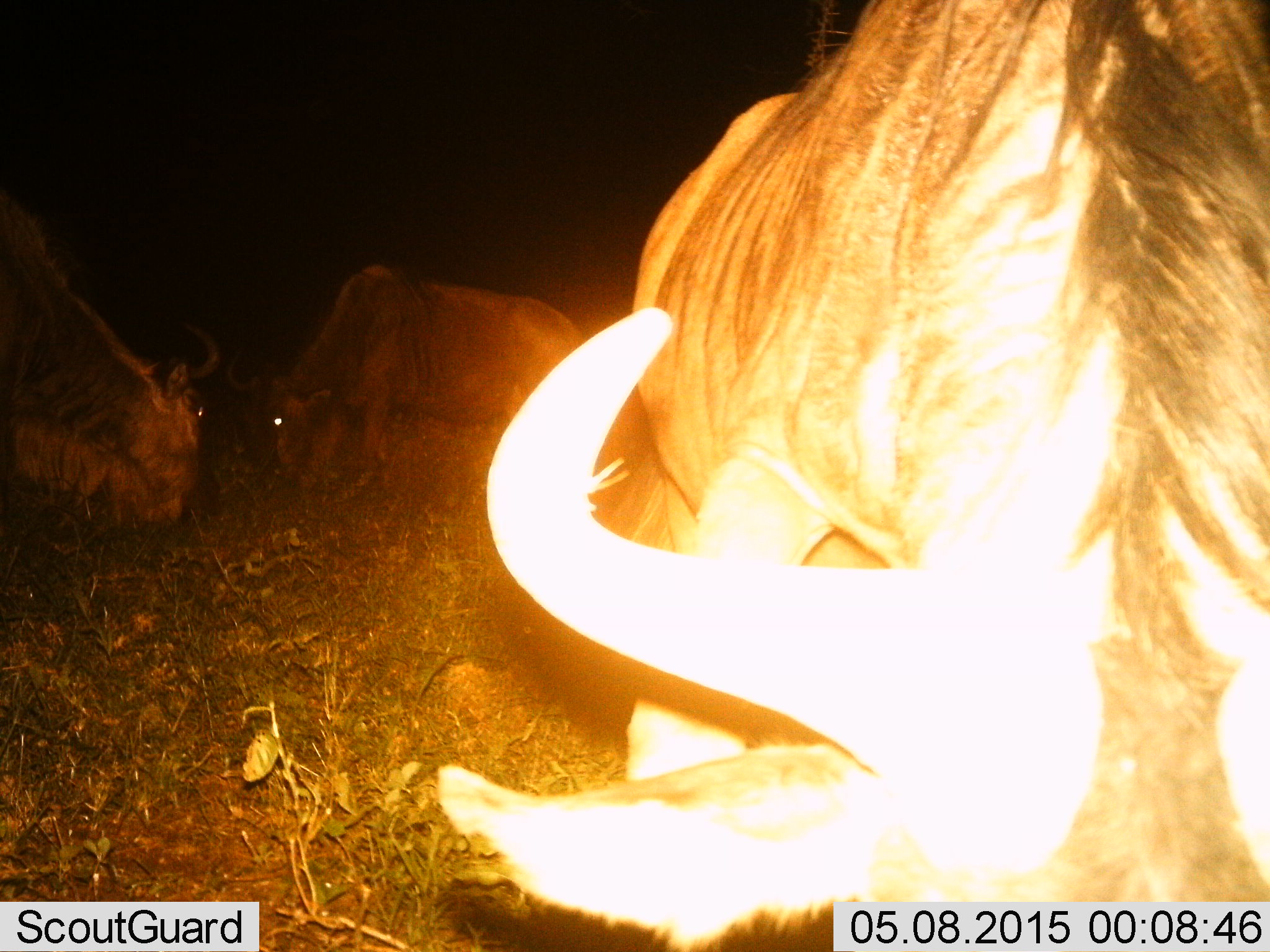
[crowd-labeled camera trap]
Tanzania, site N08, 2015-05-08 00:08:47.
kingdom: Animalia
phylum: Chordata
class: Mammalia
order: Artiodactyla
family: Bovidae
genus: Connochaetes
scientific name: Connochaetes taurinus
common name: blue wildebeest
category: wildebeest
Wildebeest (blue wildebeest) (Connochaetes taurinus), count 3. Behavior (volunteer vote fractions): standing 40%, resting 20%, moving 0%, interacting 0%. Young present (vote fraction): 0%. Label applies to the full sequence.